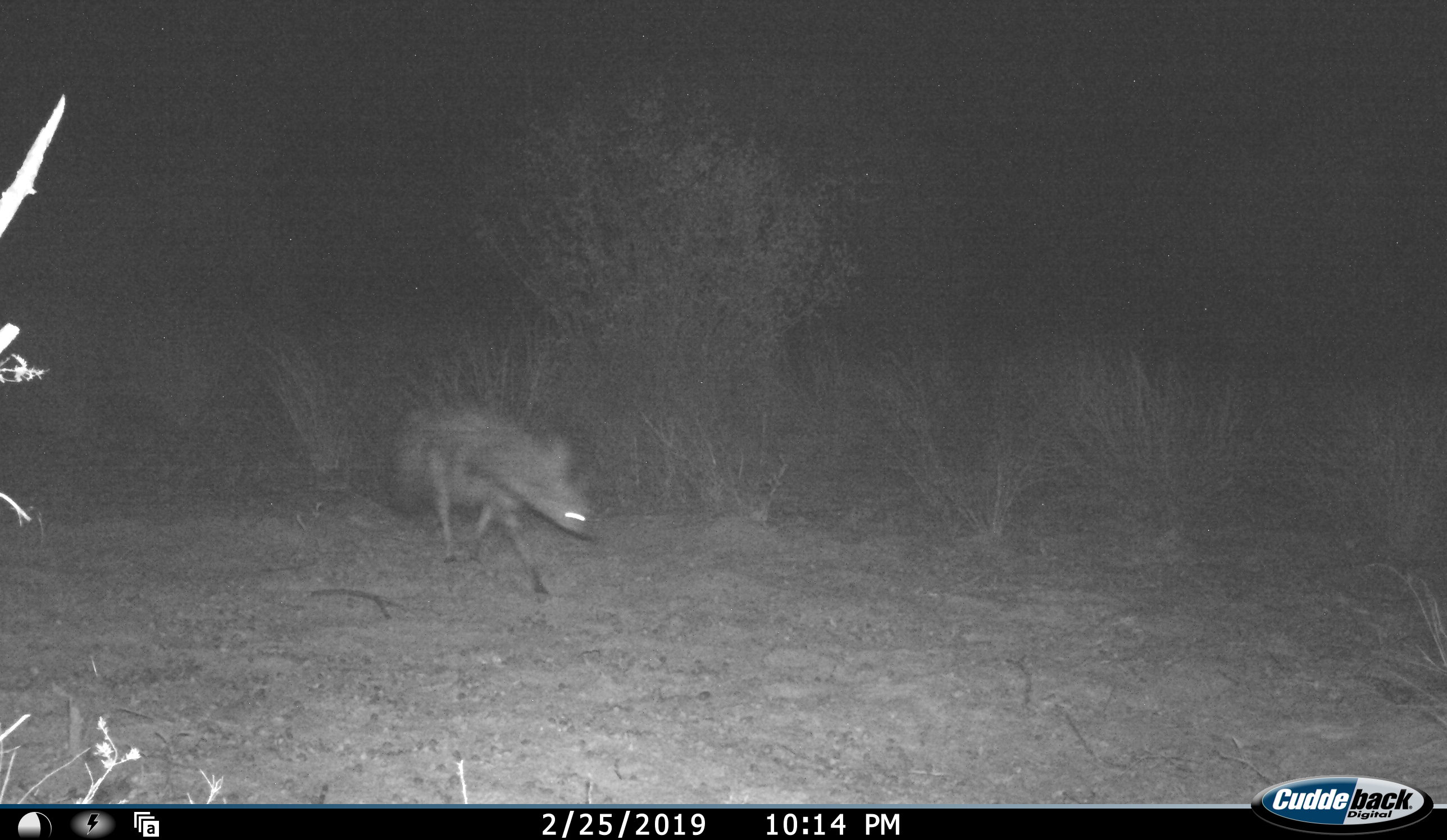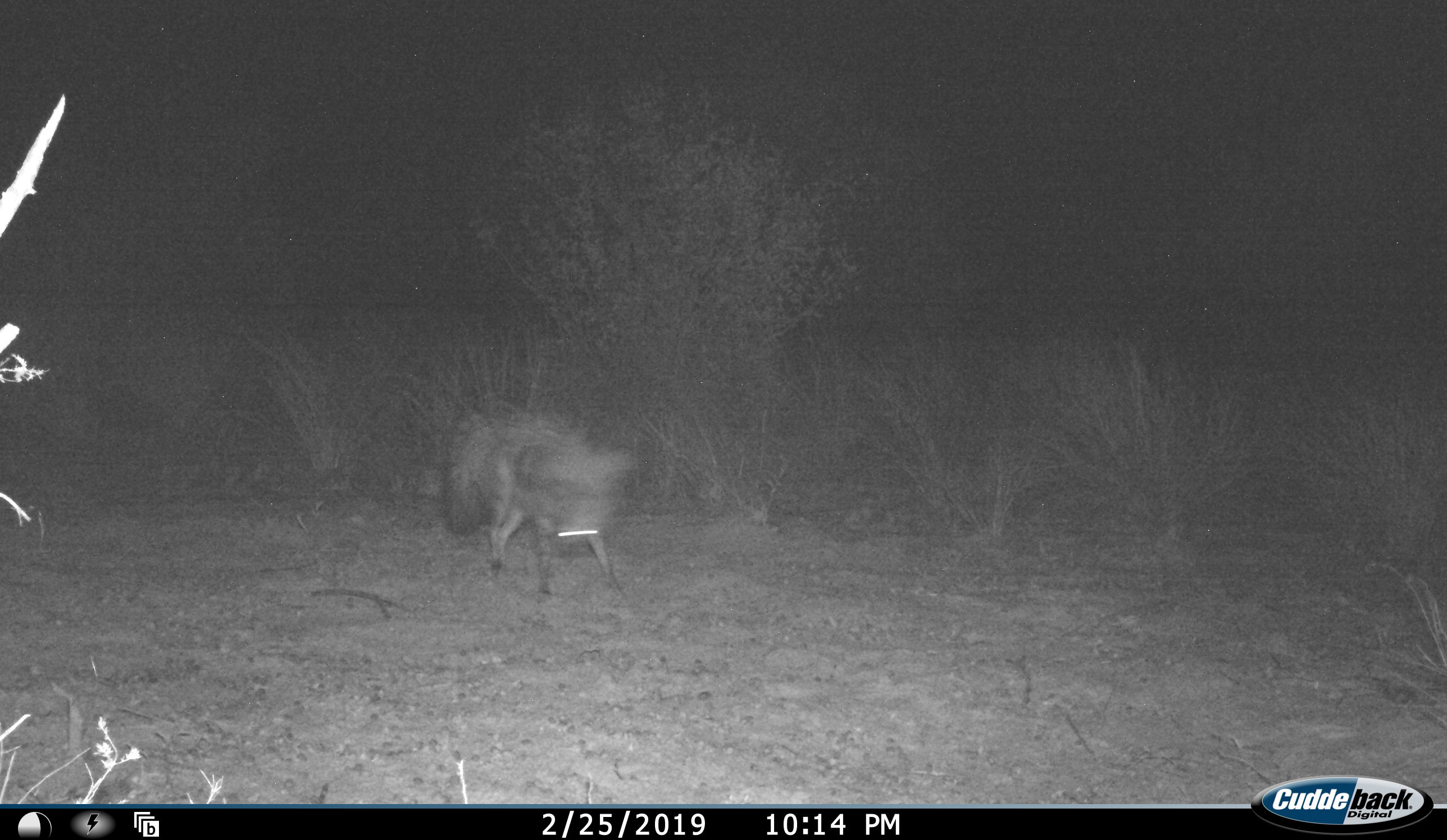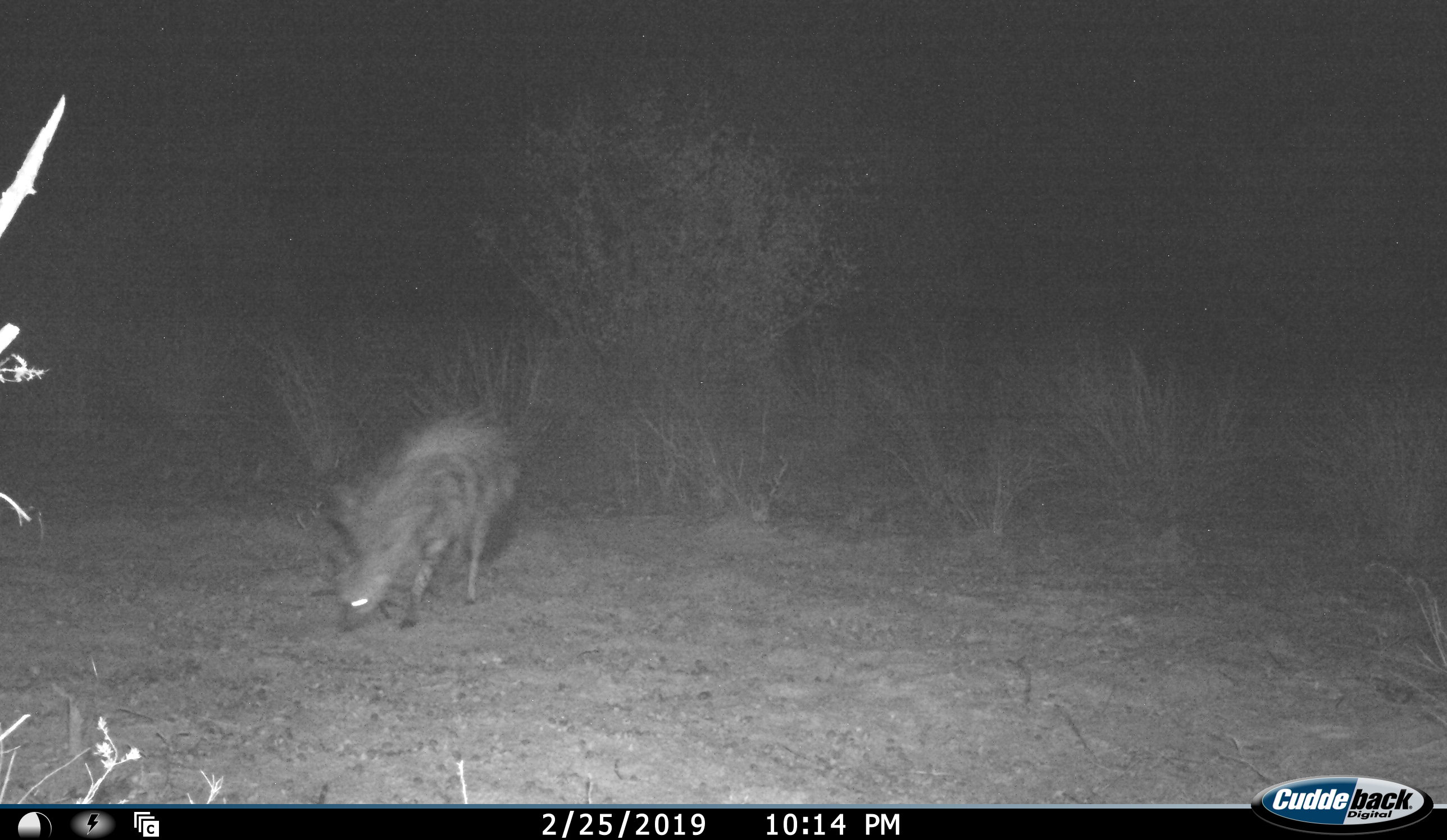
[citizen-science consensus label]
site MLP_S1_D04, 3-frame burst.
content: unidentified animal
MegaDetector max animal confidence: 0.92